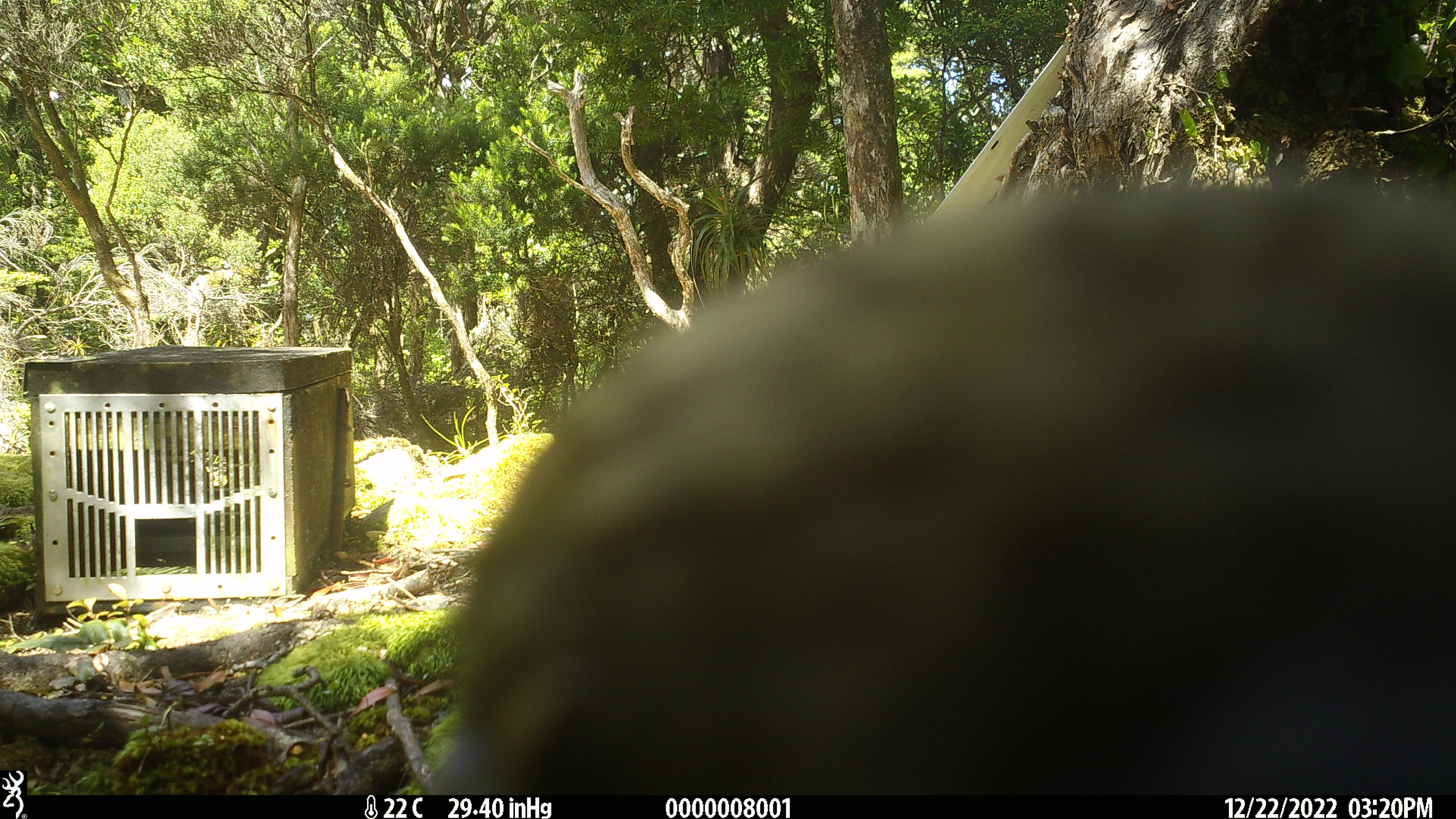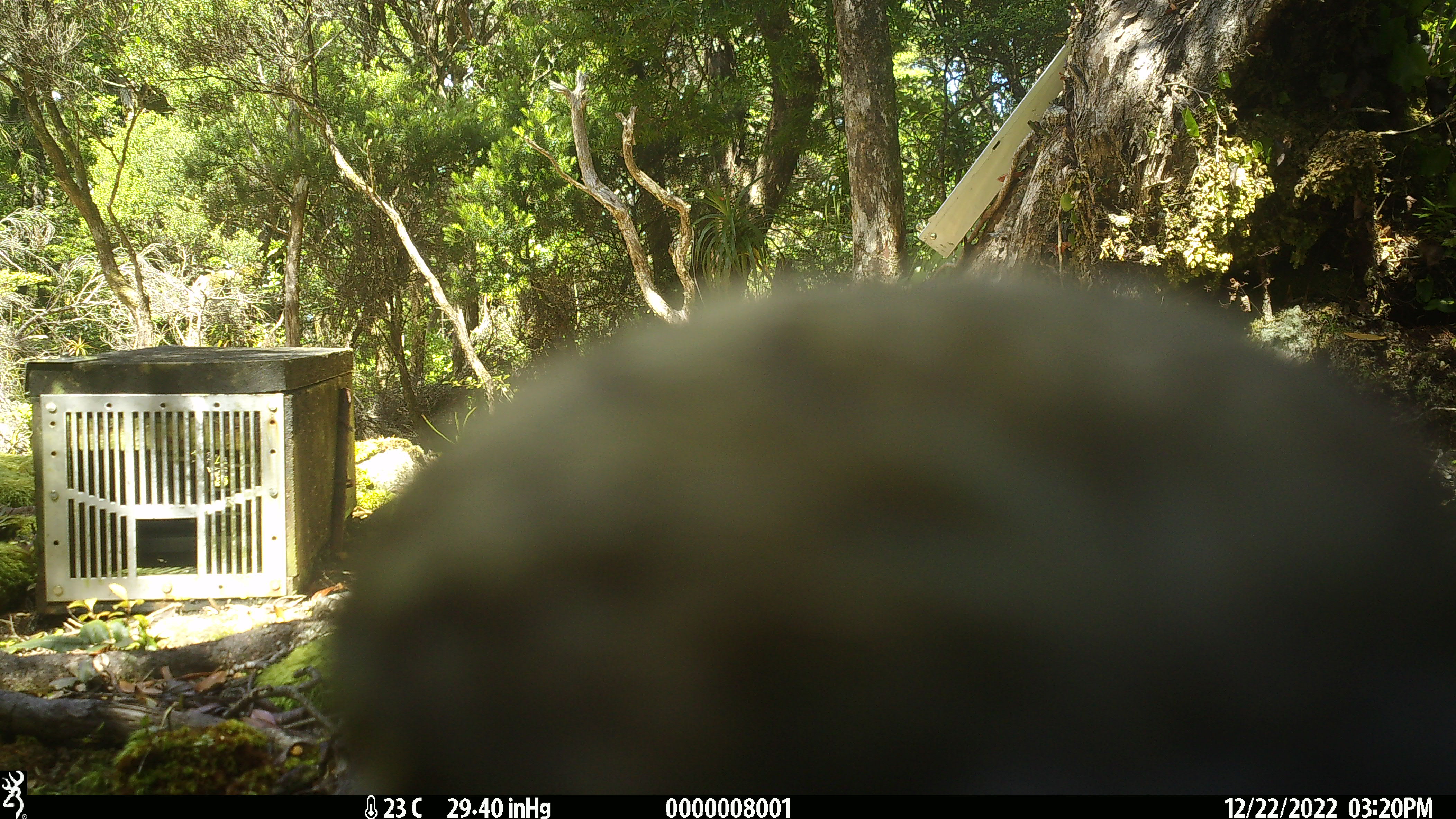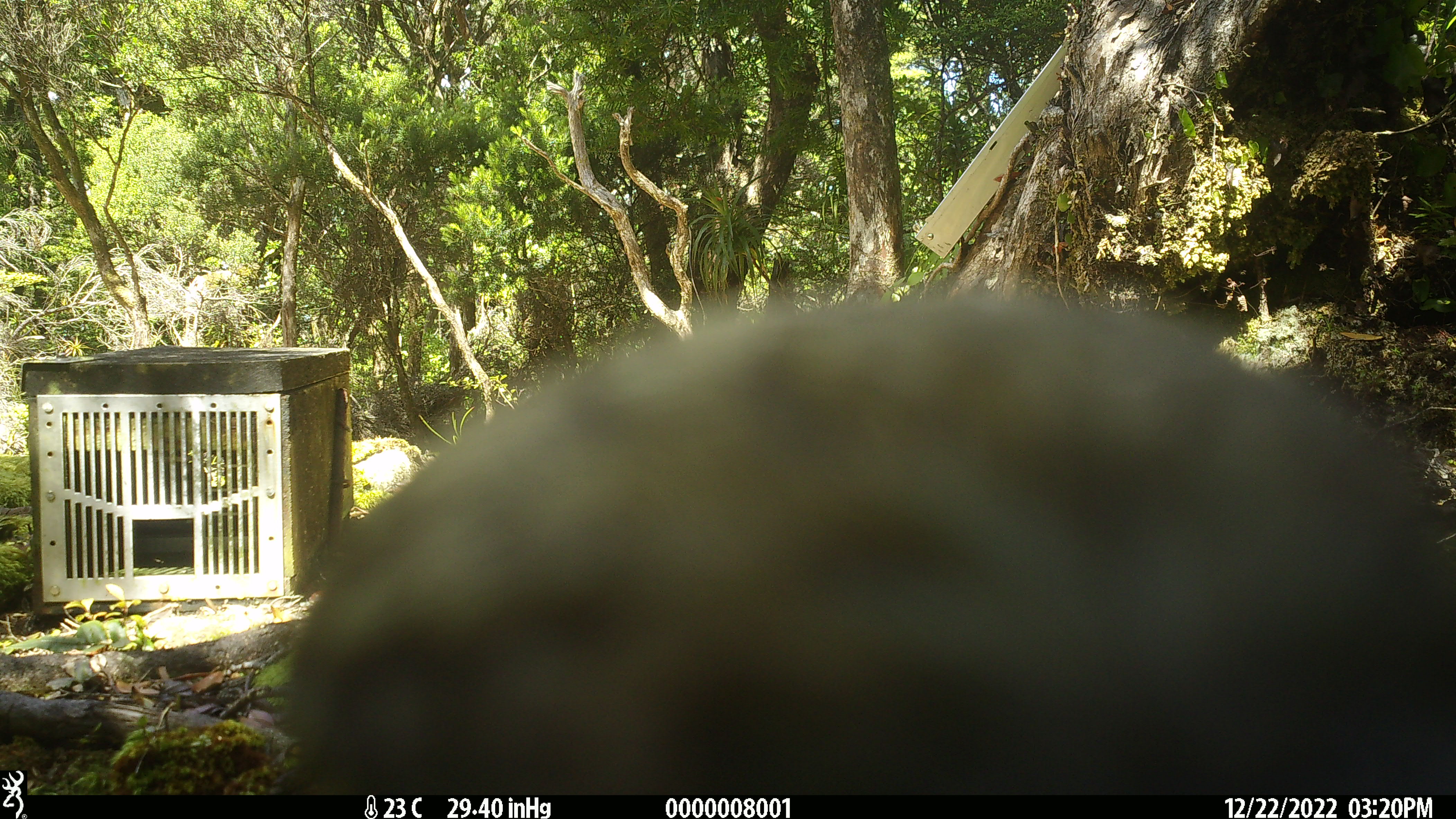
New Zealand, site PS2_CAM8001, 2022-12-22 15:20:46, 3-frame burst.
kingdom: Animalia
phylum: Chordata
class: Aves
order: Psittaciformes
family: Strigopidae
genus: Nestor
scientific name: Nestor notabilis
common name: kea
Kea (Nestor notabilis).